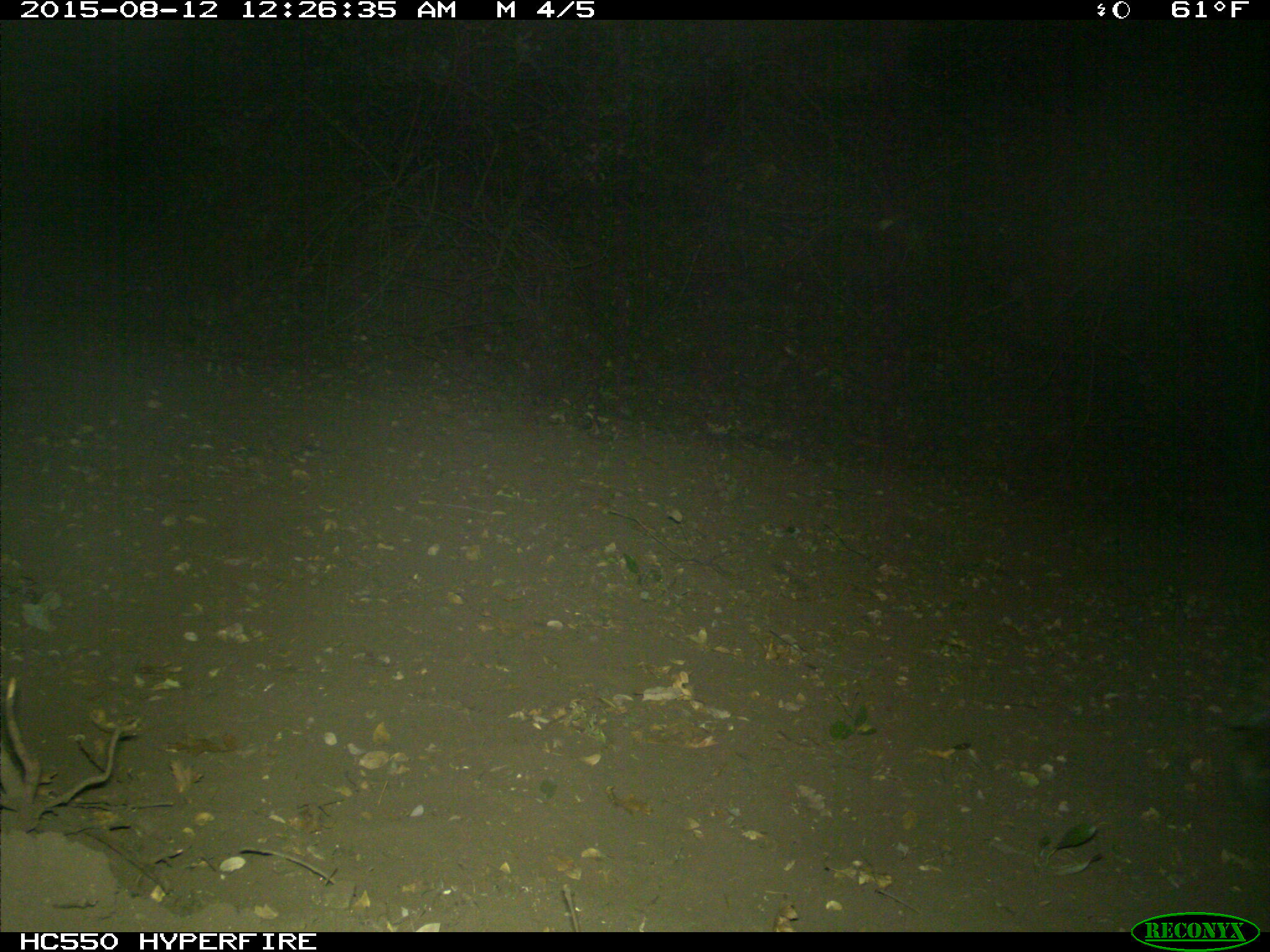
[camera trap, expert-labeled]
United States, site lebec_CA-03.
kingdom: Animalia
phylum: Chordata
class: Mammalia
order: Artiodactyla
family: Cervidae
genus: Cervus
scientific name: Cervus canadensis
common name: elk